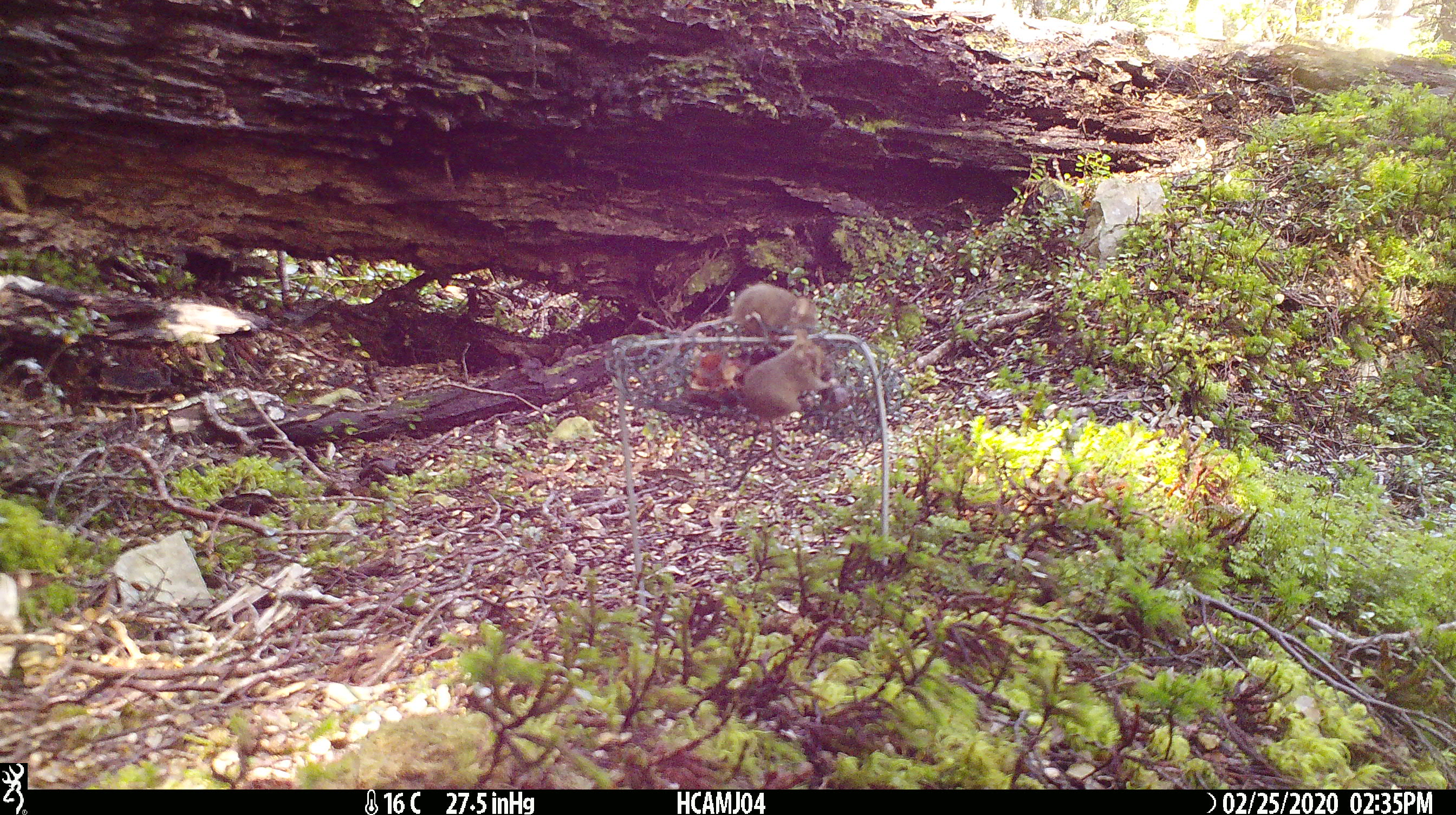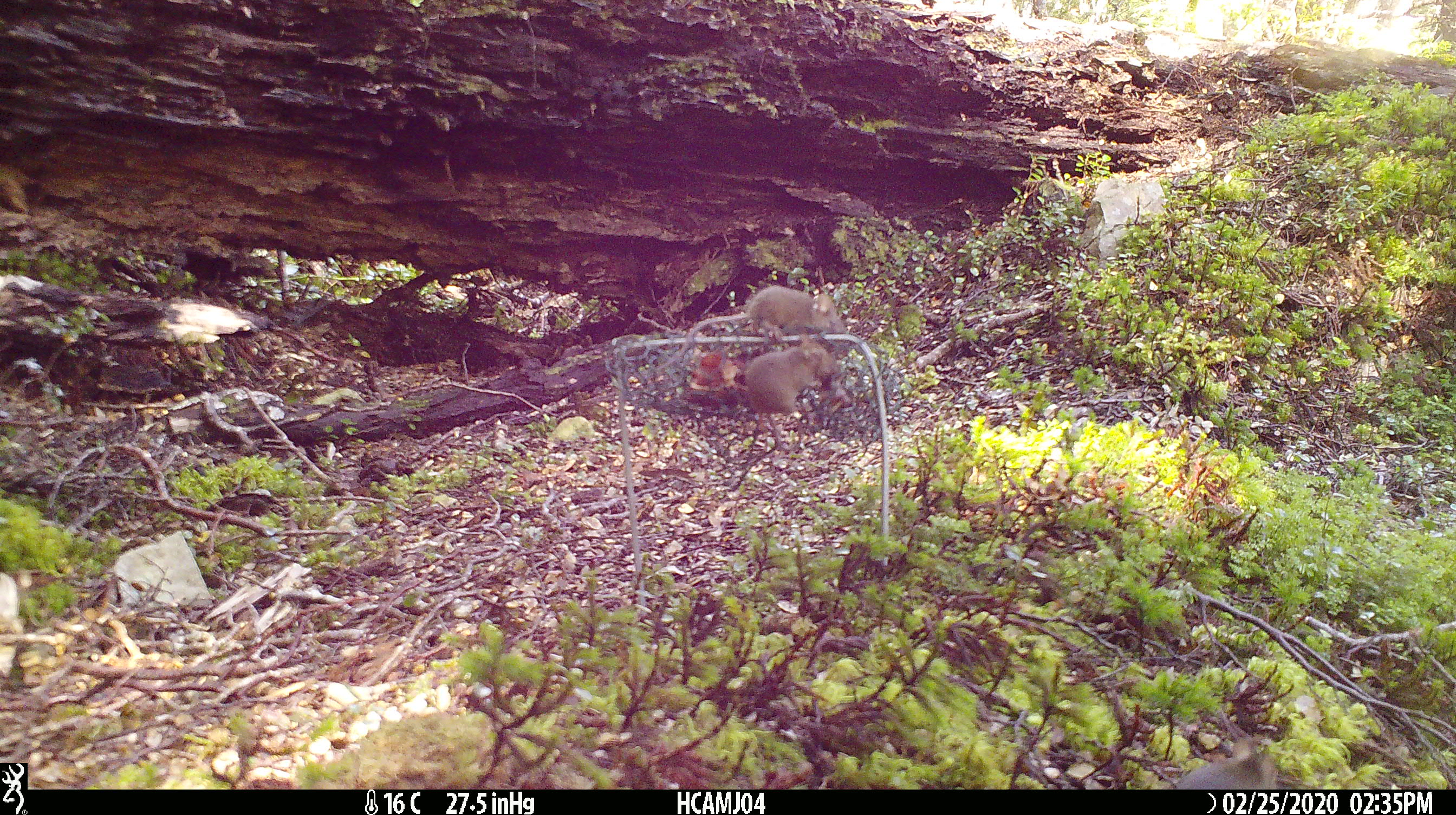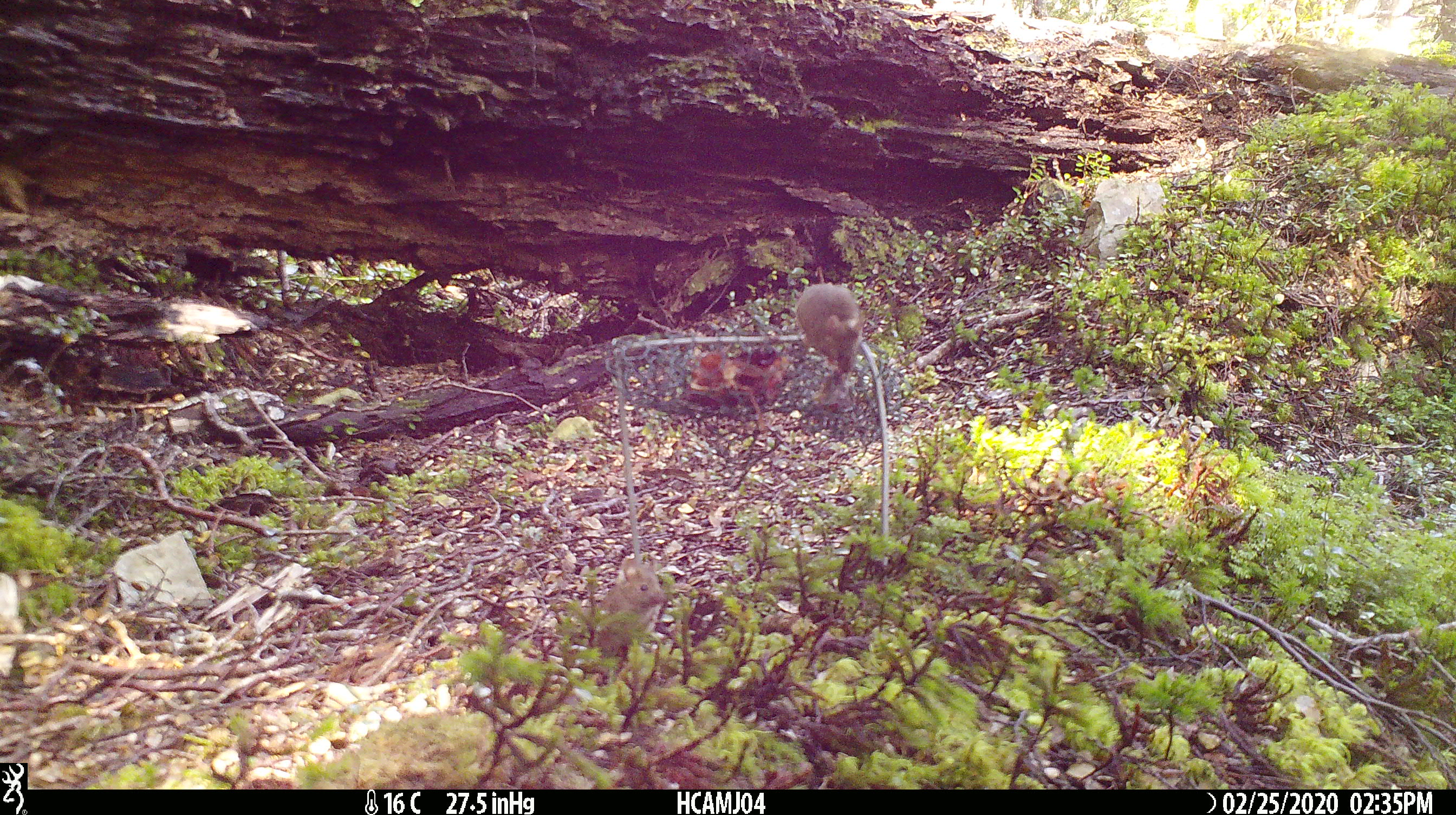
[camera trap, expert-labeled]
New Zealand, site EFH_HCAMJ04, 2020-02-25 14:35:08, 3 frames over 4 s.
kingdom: Animalia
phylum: Chordata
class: Mammalia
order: Rodentia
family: Muridae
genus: Mus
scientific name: Mus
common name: mouse